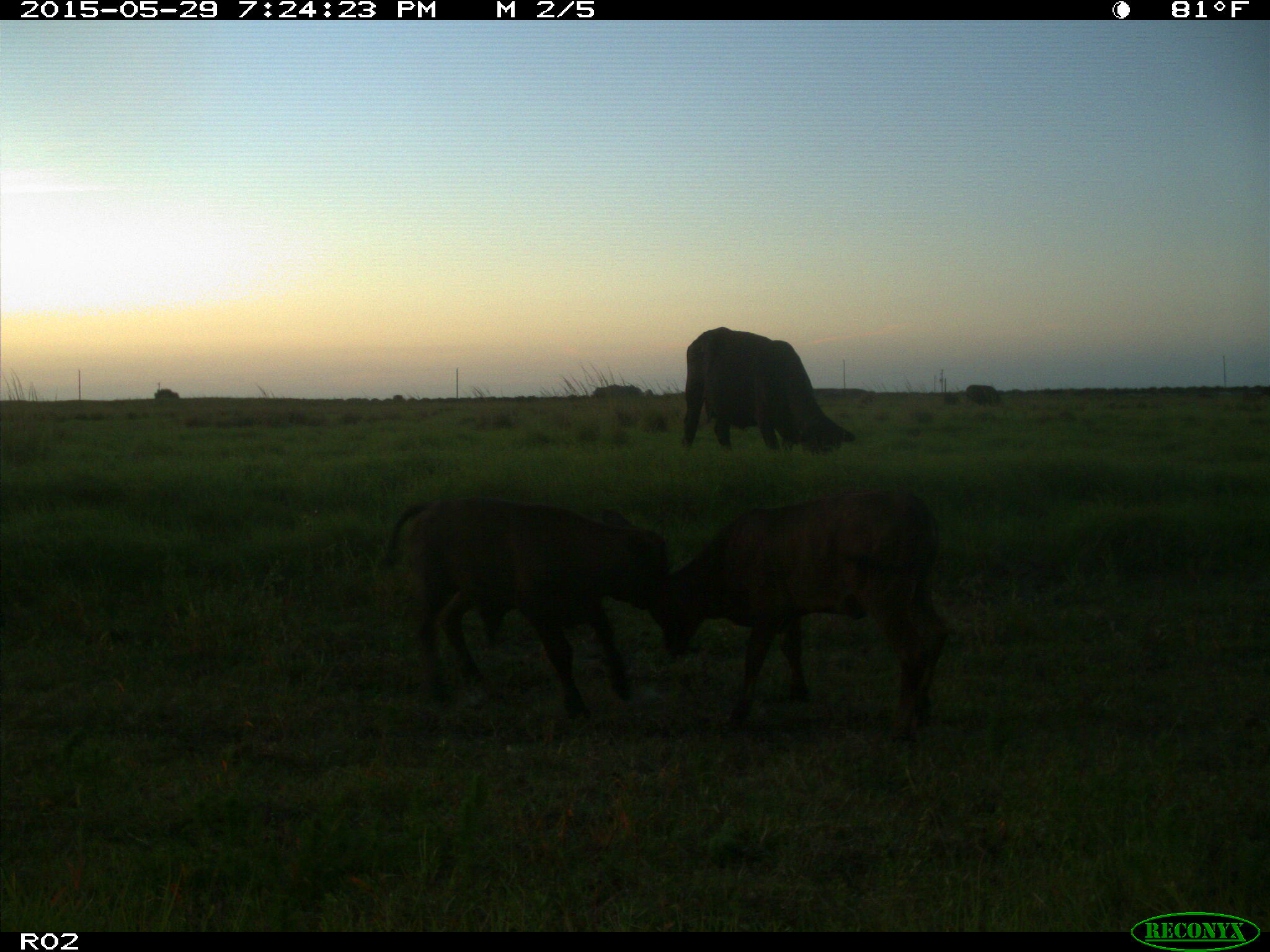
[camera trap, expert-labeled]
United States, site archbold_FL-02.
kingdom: Animalia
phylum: Chordata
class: Mammalia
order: Artiodactyla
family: Bovidae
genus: Bos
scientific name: Bos taurus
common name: domestic cow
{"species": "Bos taurus (domestic cow)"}